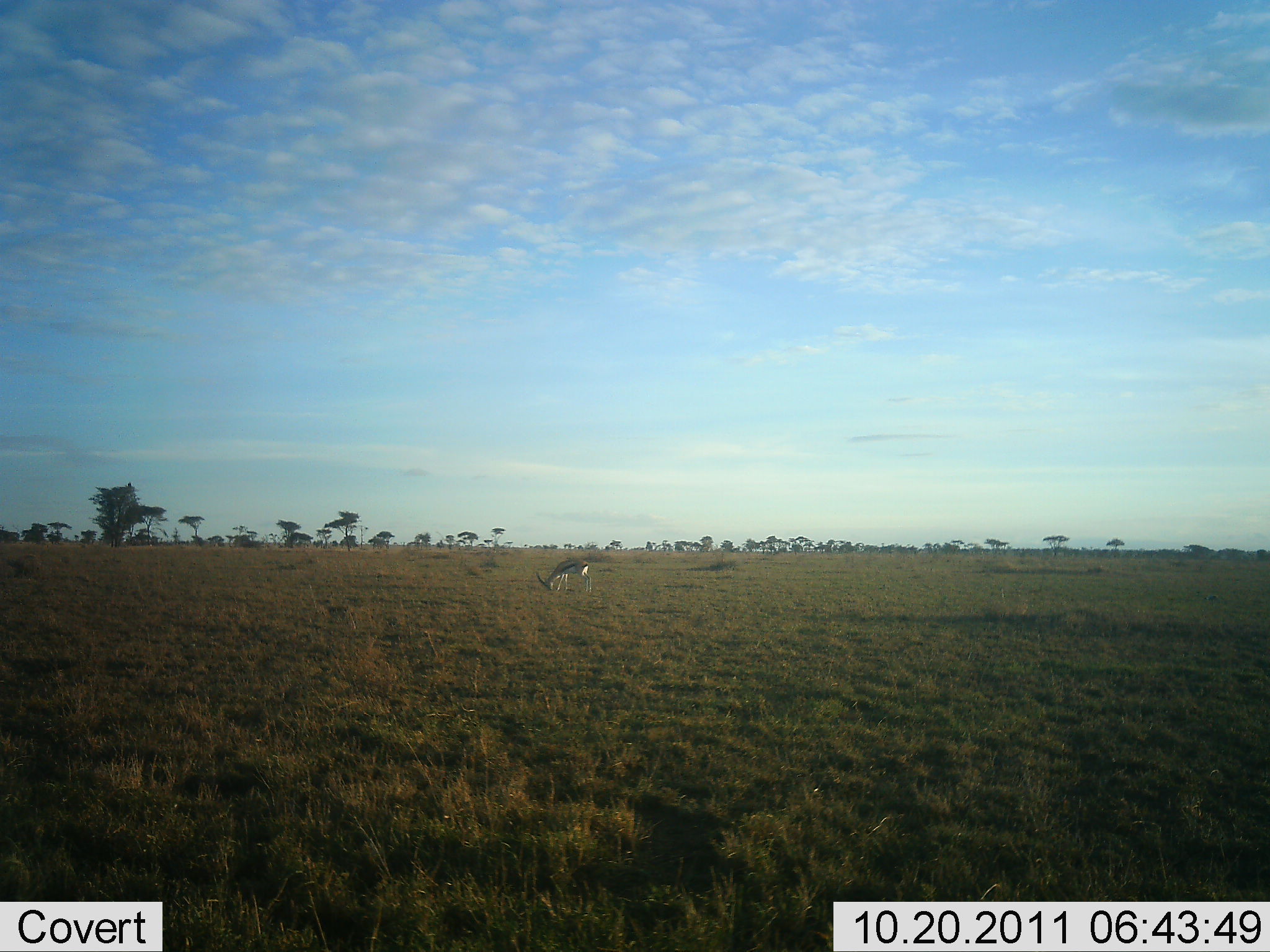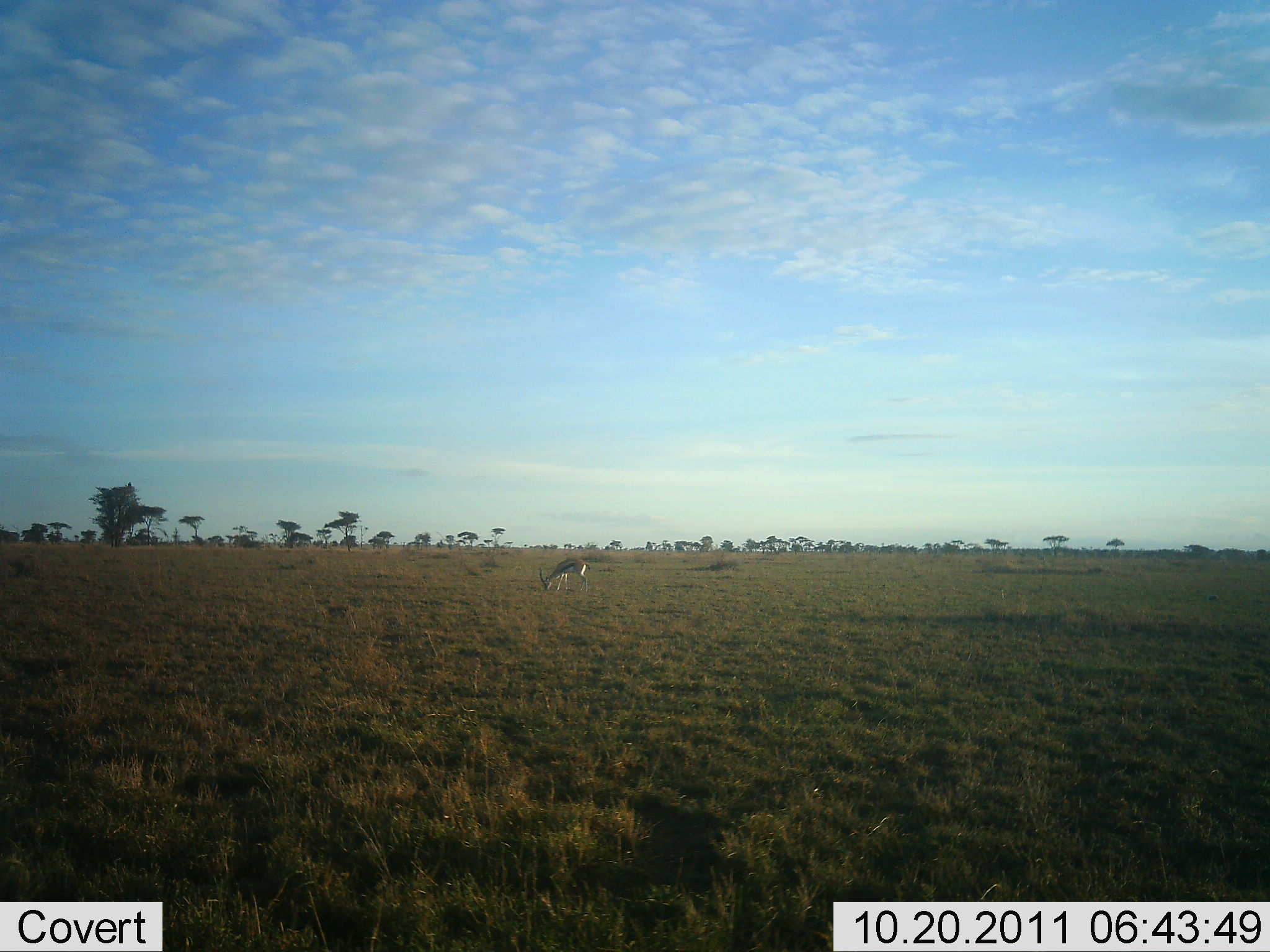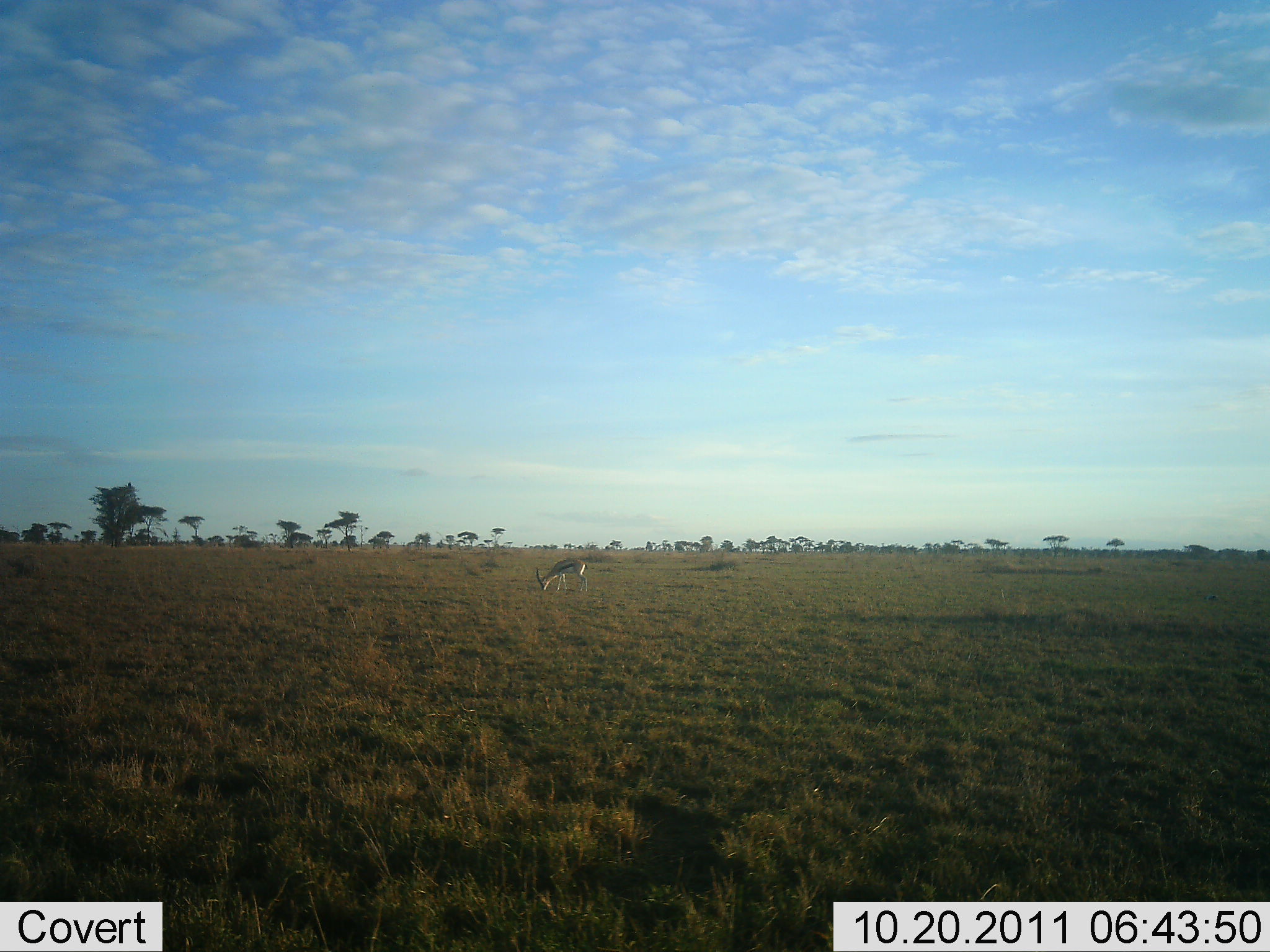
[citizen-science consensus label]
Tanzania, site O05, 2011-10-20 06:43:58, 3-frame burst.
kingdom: Animalia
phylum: Chordata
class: Mammalia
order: Artiodactyla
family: Bovidae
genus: Eudorcas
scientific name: Eudorcas thomsonii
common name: thomson's gazelle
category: gazellethomsons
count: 1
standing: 8%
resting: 0%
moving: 0%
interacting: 0%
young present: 0%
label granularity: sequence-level